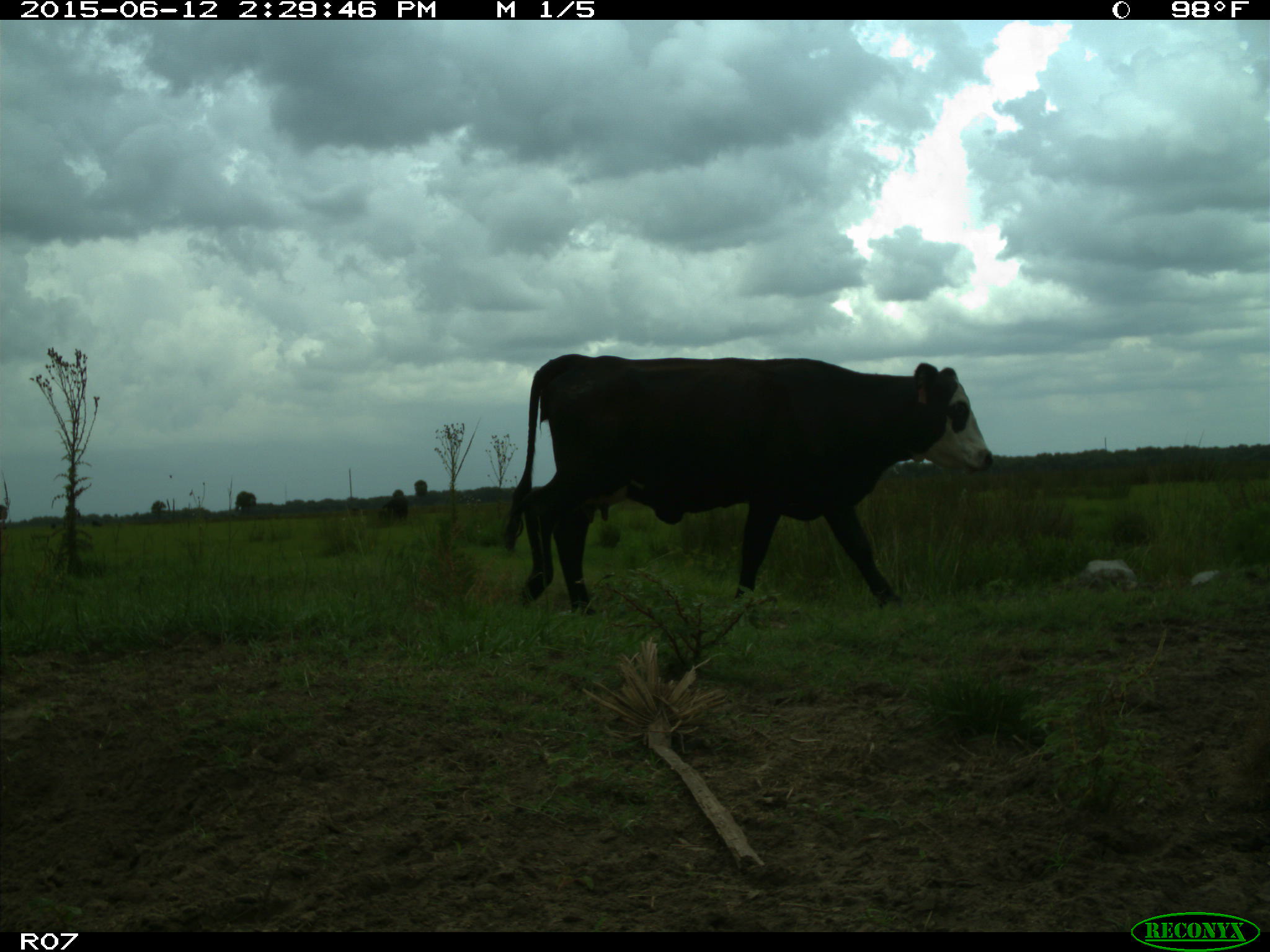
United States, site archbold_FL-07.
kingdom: Animalia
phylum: Chordata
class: Mammalia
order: Artiodactyla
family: Bovidae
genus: Bos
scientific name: Bos taurus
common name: domestic cow